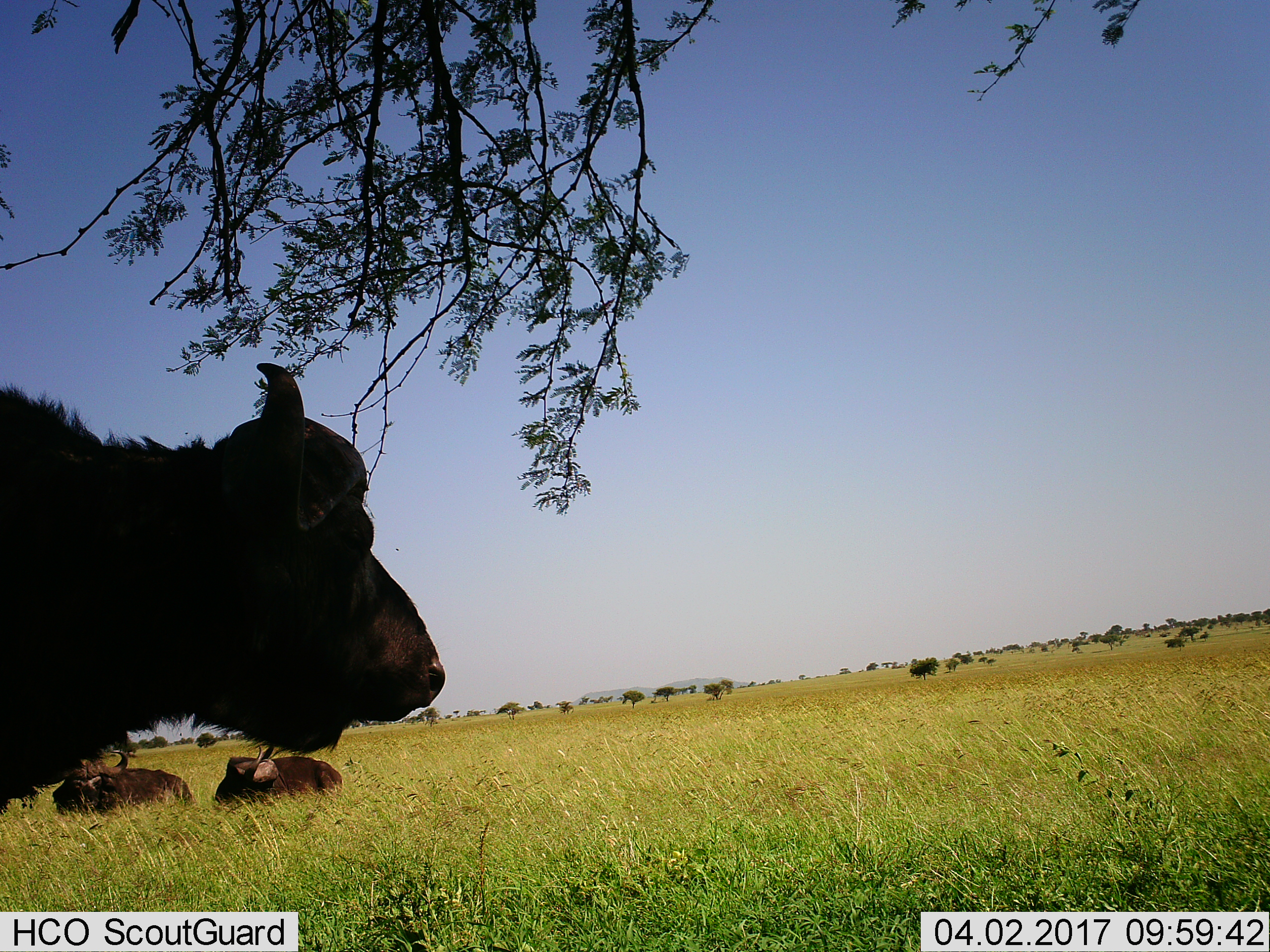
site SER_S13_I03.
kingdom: Animalia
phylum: Chordata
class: Mammalia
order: Artiodactyla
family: Bovidae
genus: Syncerus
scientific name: Syncerus caffer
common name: african buffalo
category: buffalo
Buffalo (african buffalo) (Syncerus caffer), count 3. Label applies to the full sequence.